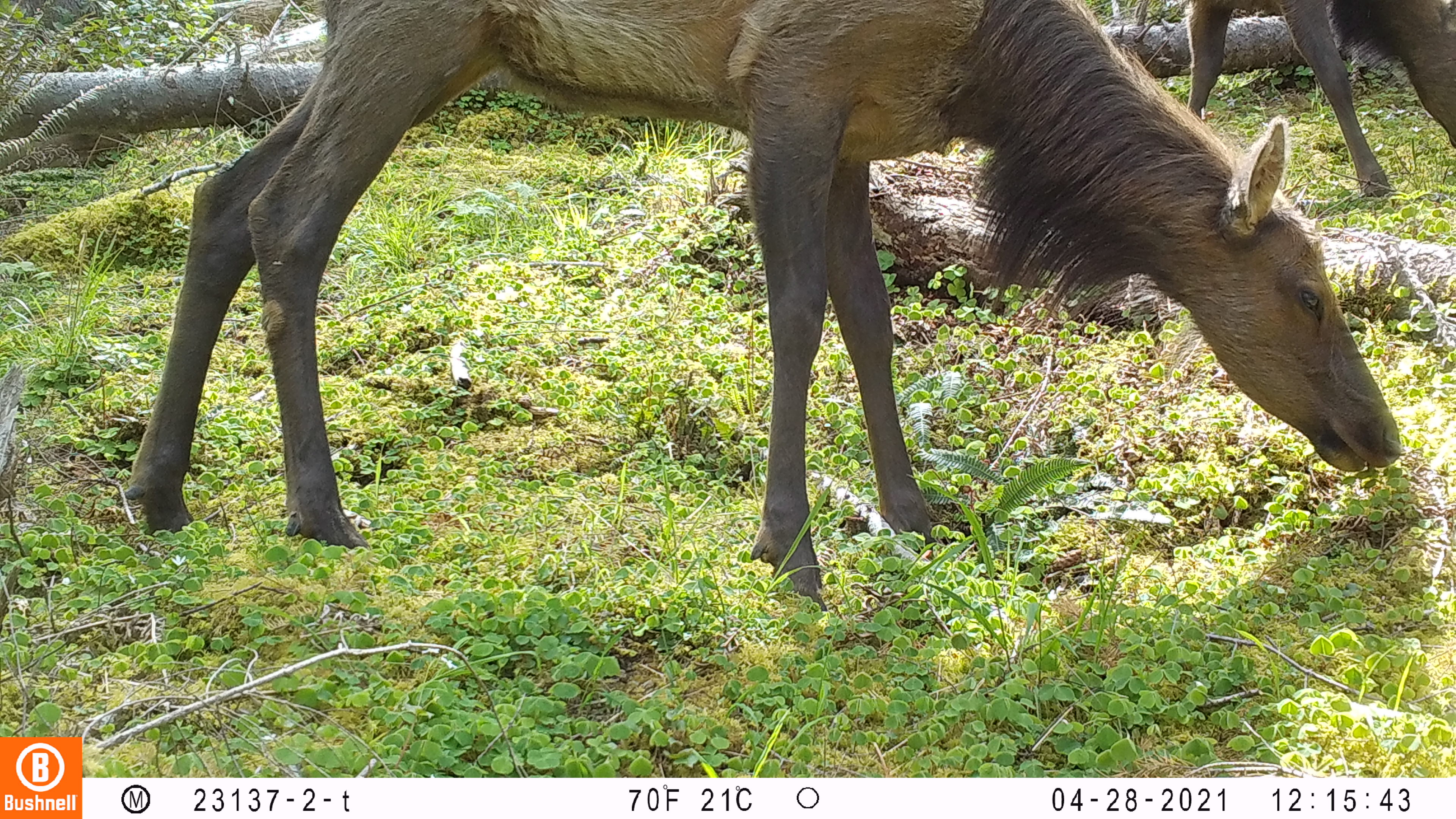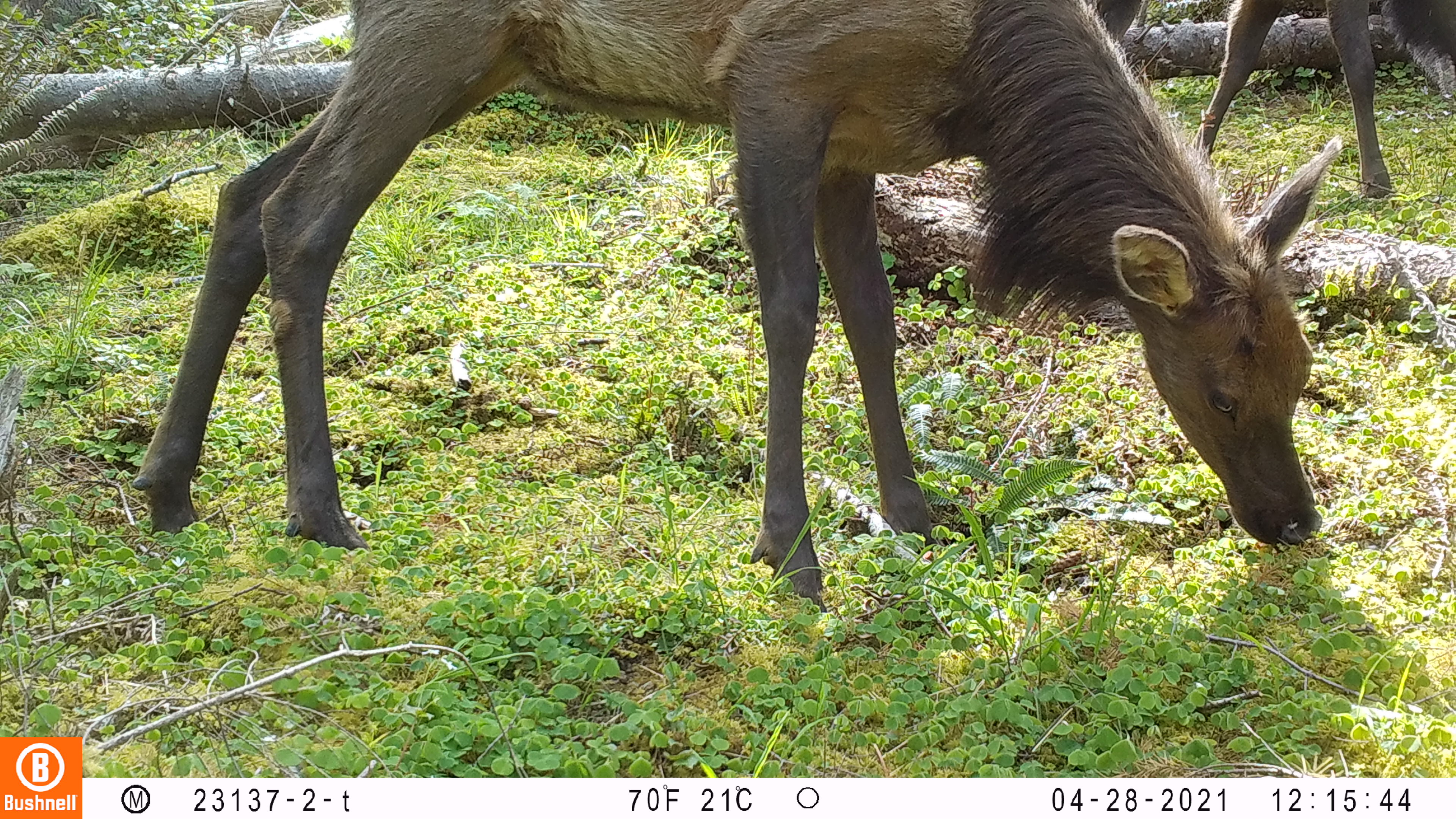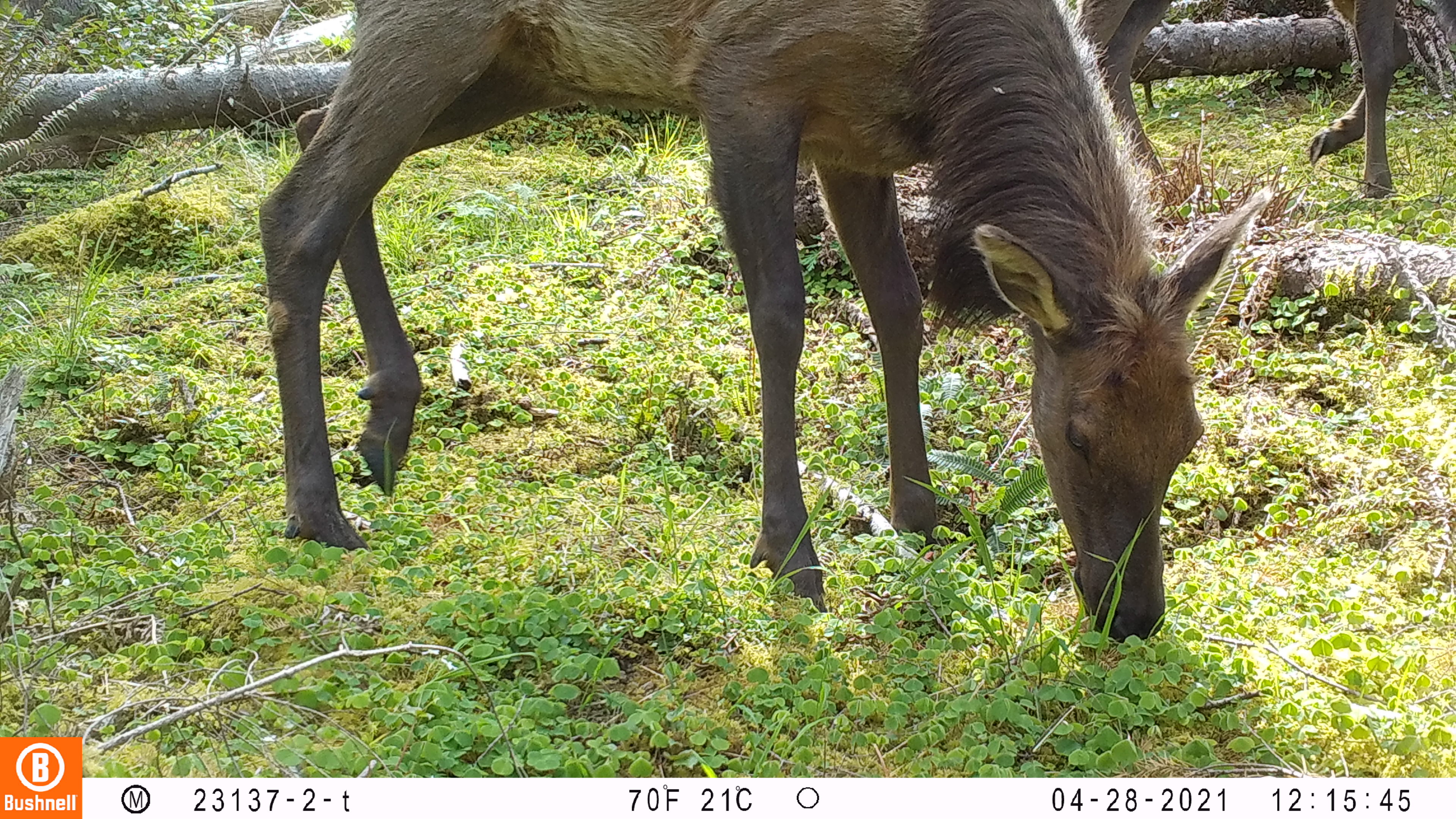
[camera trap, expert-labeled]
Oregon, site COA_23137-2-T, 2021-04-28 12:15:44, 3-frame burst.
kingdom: Animalia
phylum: Chordata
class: Mammalia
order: Artiodactyla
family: Cervidae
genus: Cervus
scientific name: Cervus canadensis roosevelti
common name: roosevelt elk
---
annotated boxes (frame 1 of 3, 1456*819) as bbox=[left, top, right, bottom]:
roosevelt elk: bbox=[110, 0, 1411, 600]; bbox=[1158, 3, 1450, 205]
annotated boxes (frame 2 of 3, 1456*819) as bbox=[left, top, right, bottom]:
roosevelt elk: bbox=[109, 0, 1339, 608]; bbox=[1061, 3, 1451, 195]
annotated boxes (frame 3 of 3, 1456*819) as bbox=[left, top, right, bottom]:
roosevelt elk: bbox=[241, 0, 1283, 662]; bbox=[1066, 2, 1455, 200]